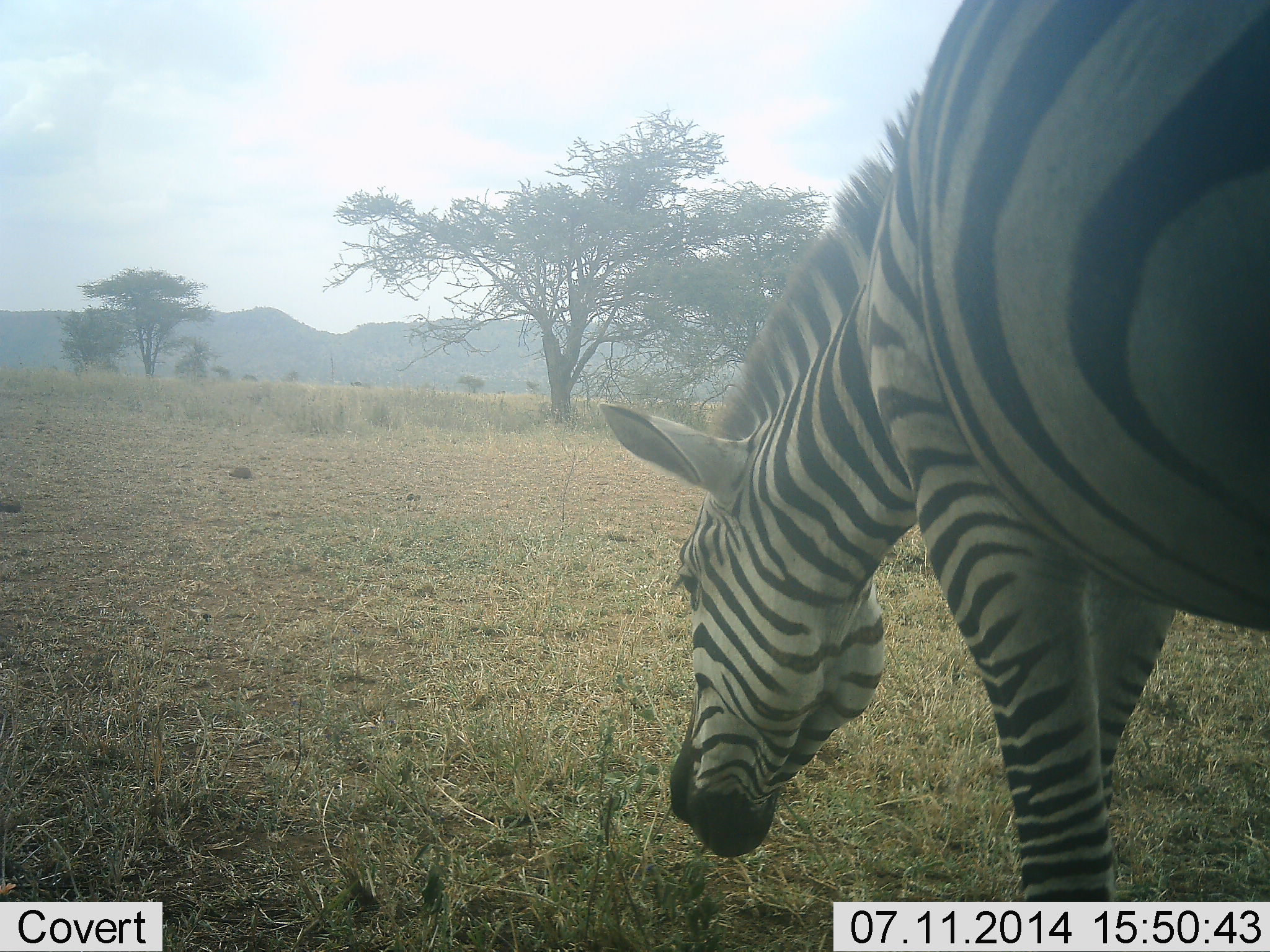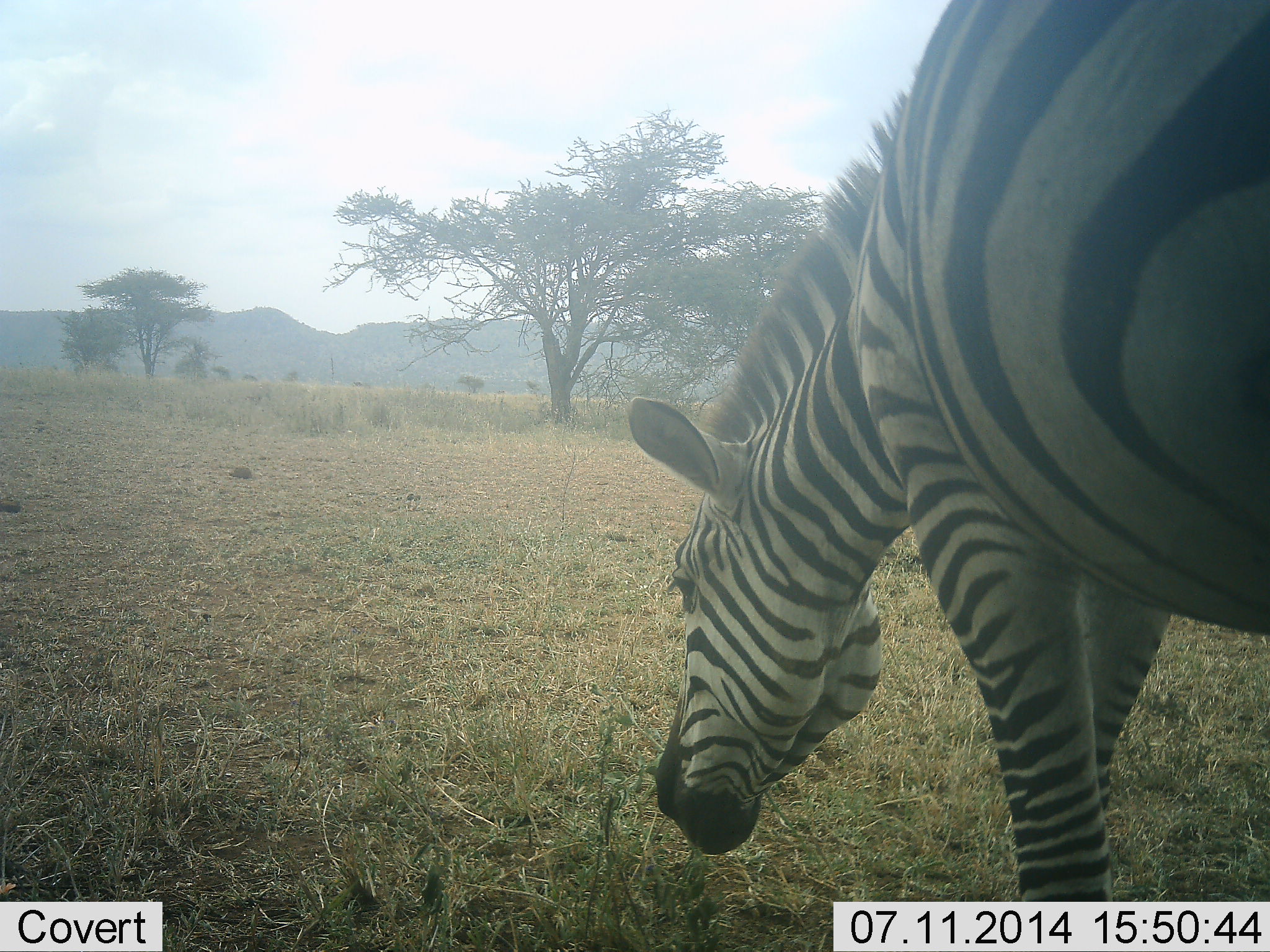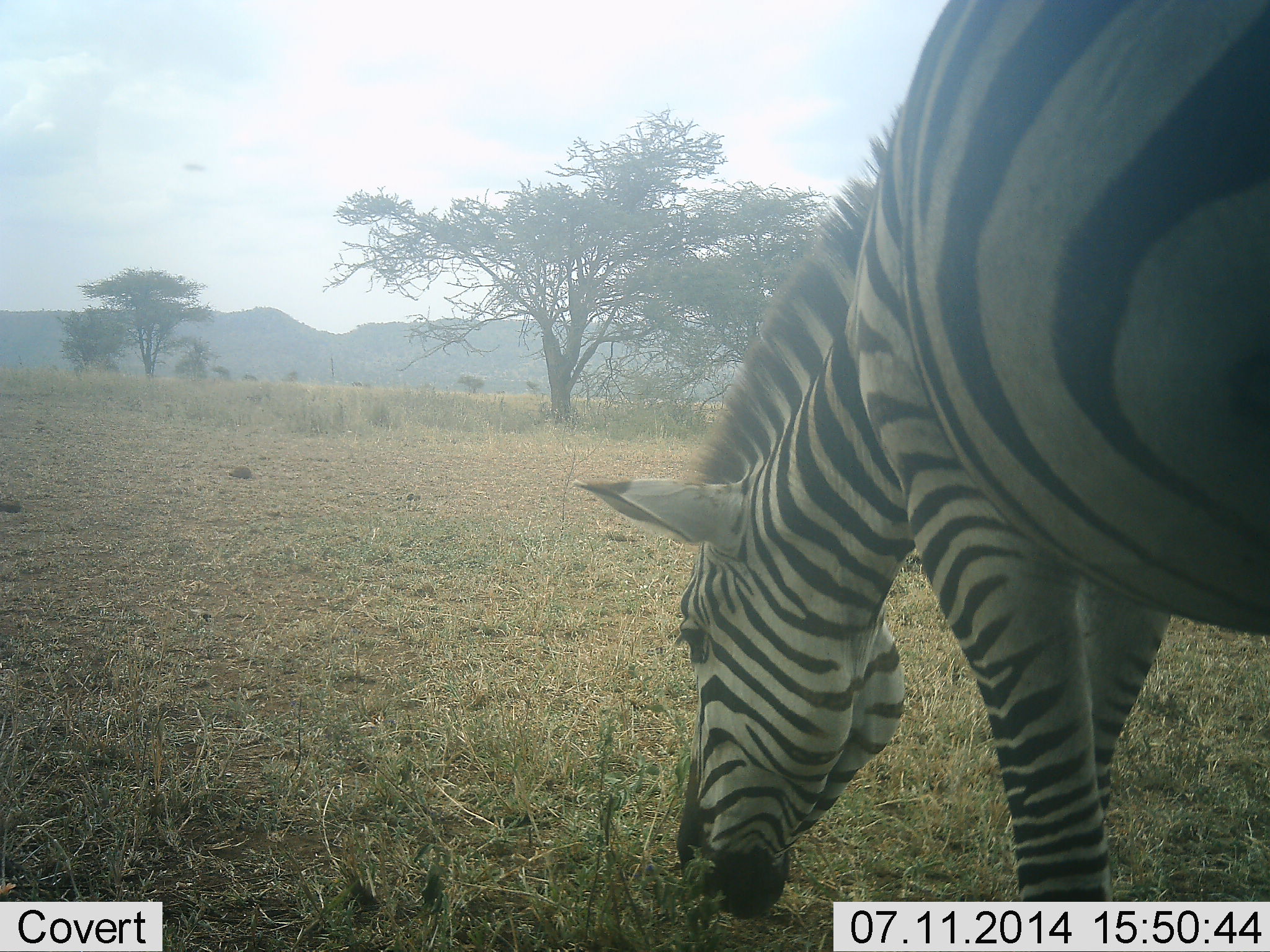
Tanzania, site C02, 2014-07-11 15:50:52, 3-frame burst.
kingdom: Animalia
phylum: Chordata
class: Mammalia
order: Perissodactyla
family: Equidae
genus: Equus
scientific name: Equus quagga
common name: plains zebra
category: zebra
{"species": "zebra (plains zebra) (Equus quagga)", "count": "1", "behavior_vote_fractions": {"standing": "40%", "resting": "0%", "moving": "0%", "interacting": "0%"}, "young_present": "0%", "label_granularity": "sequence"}